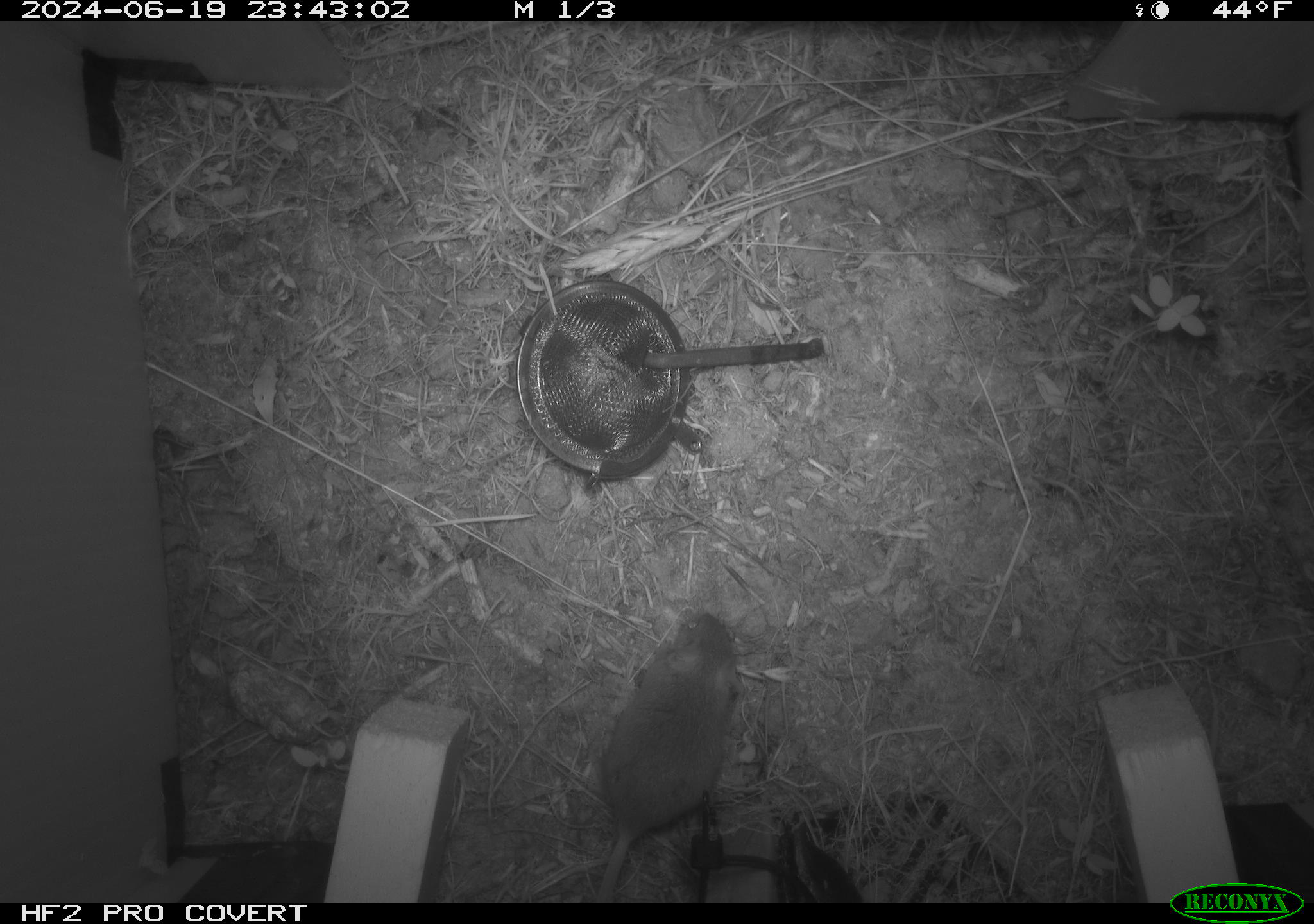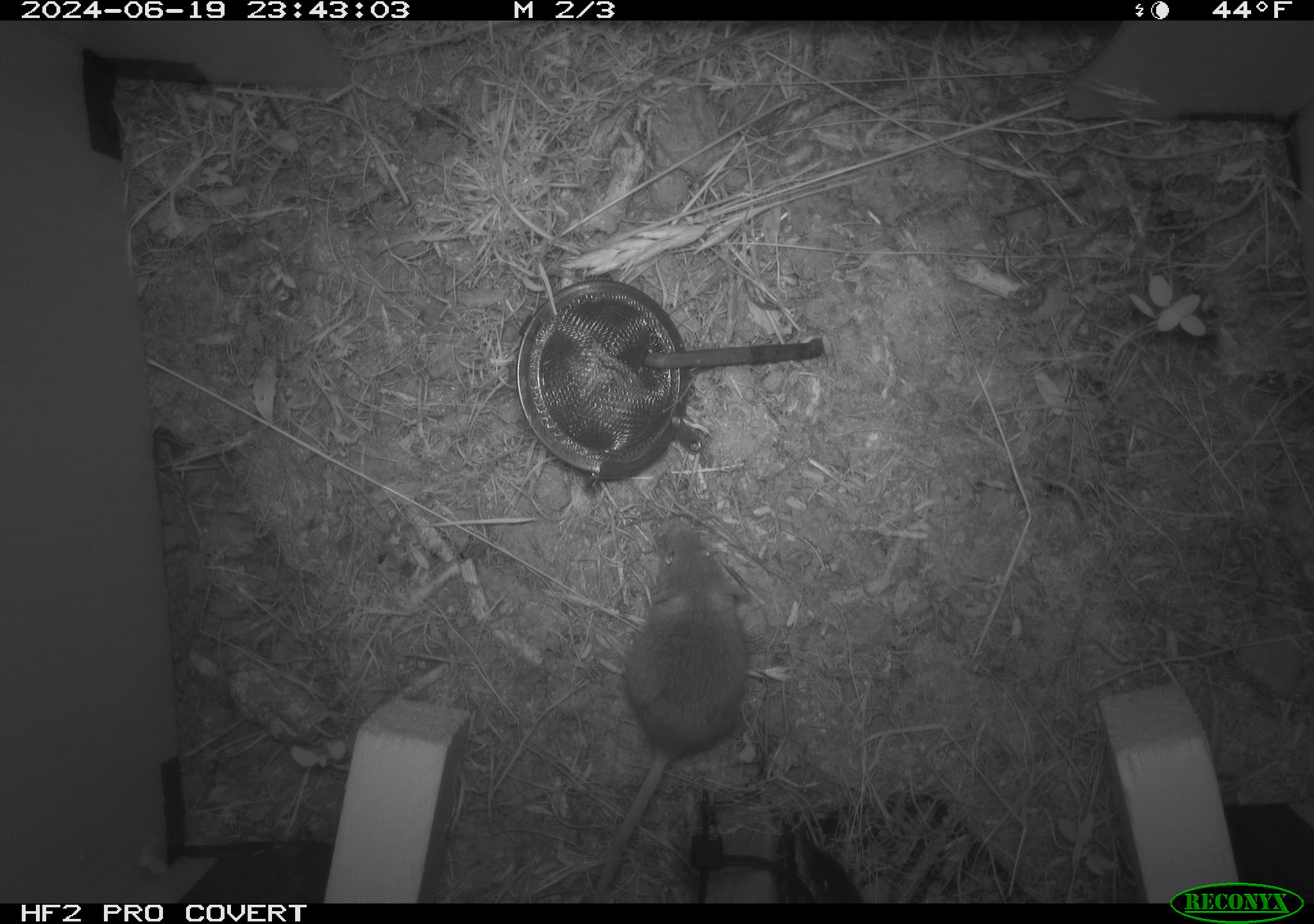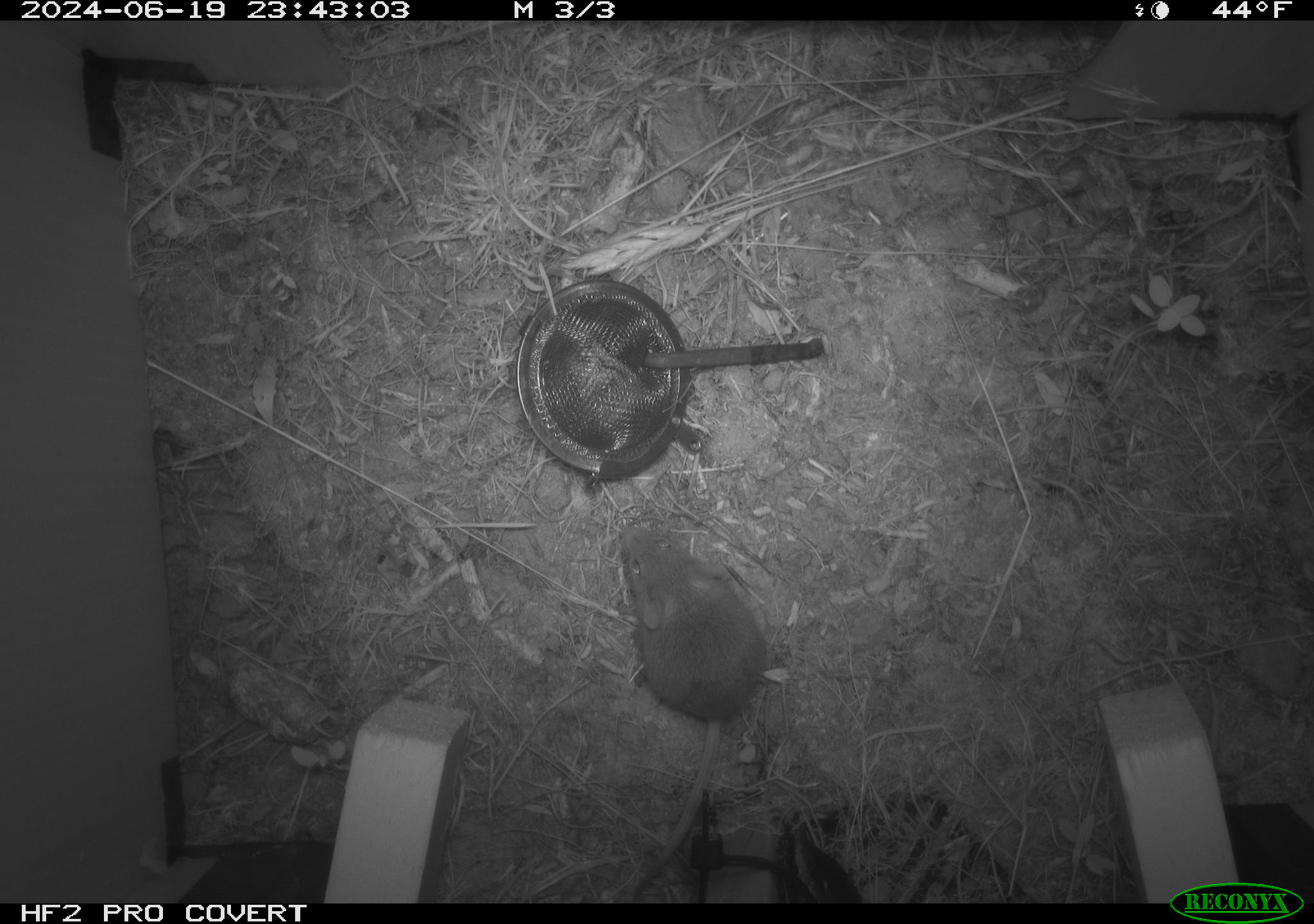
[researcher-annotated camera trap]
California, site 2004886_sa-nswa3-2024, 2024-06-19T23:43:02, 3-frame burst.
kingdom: Animalia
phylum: Chordata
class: Mammalia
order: Rodentia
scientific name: Rodentia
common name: rodent